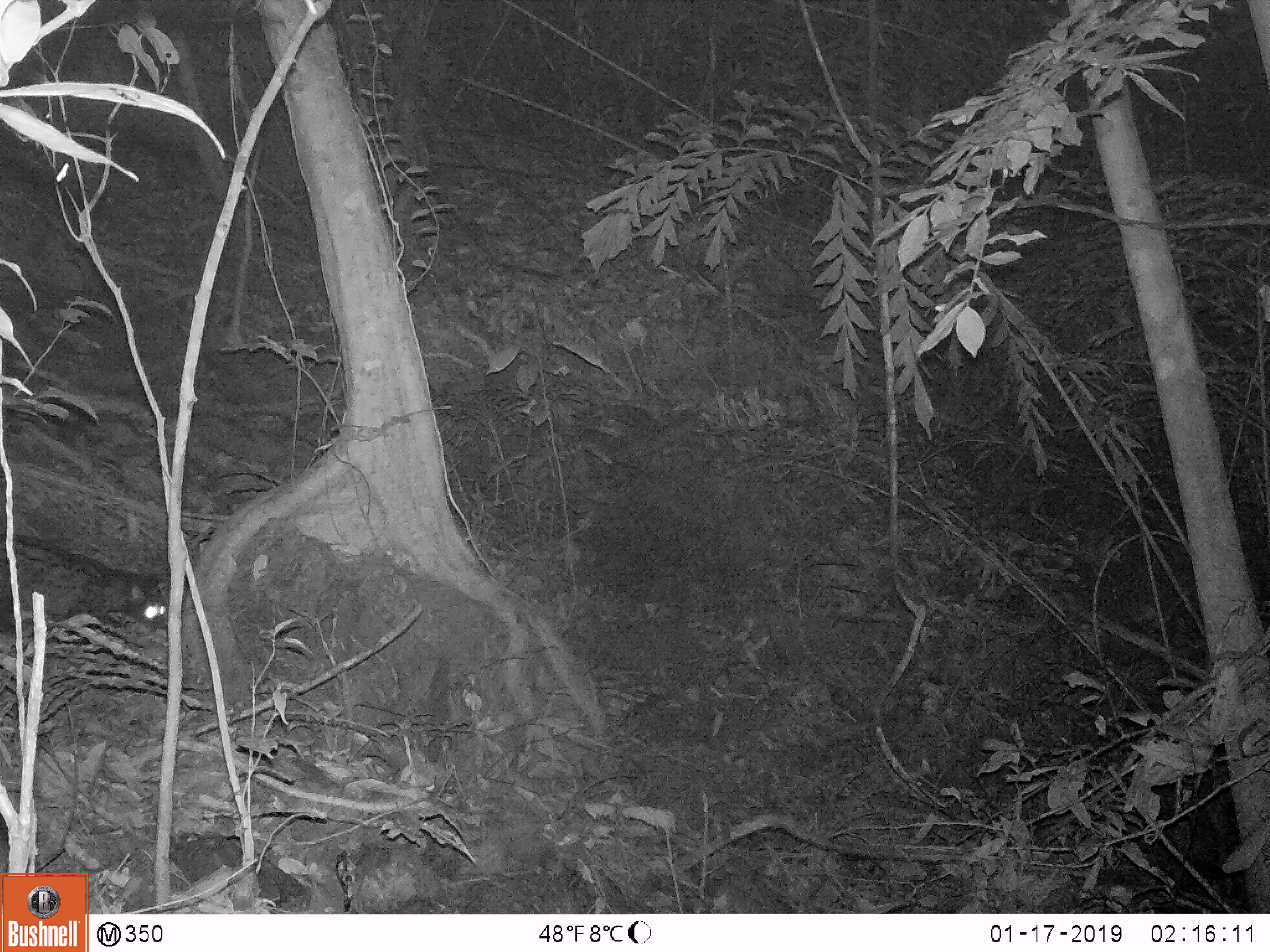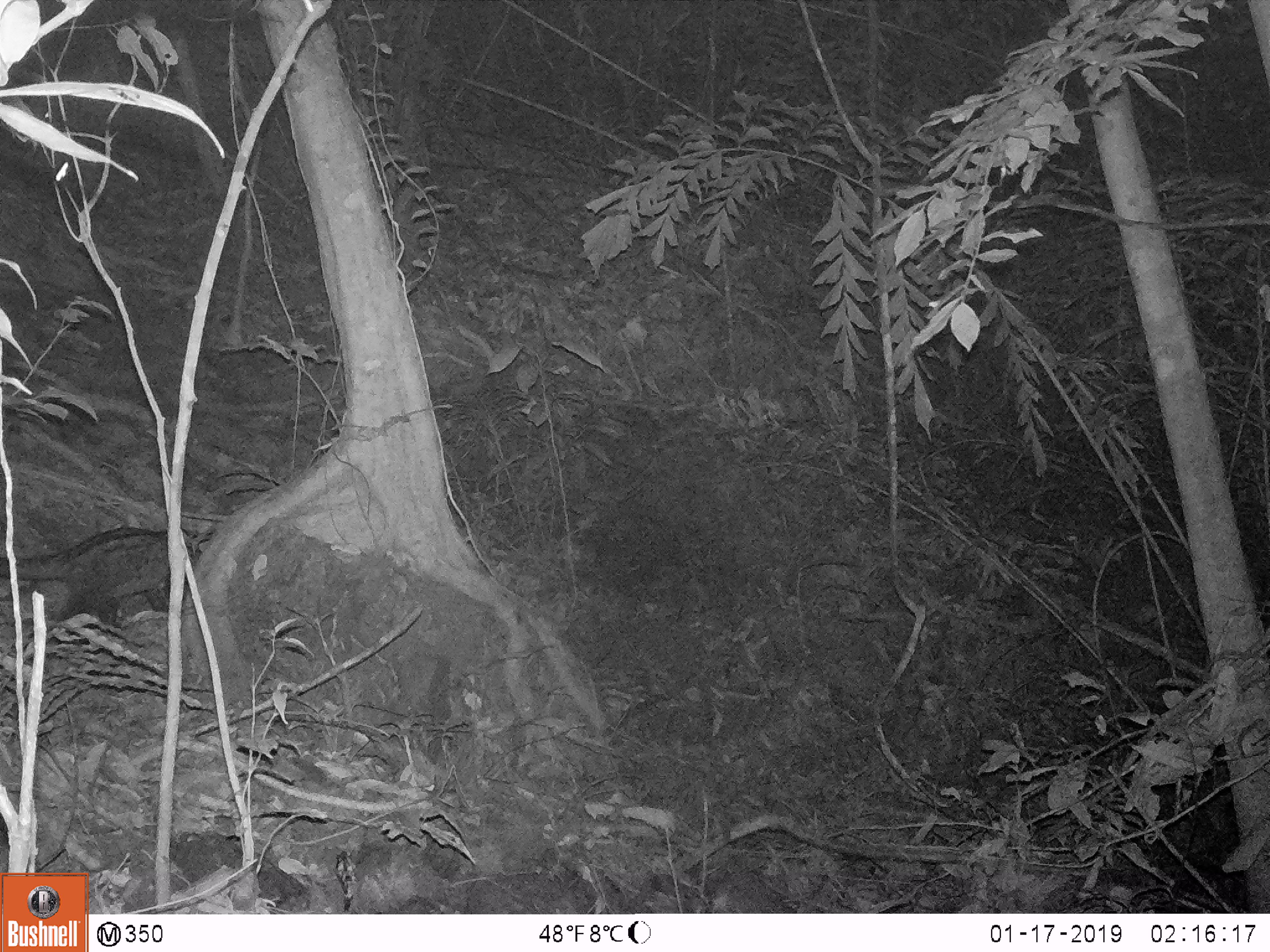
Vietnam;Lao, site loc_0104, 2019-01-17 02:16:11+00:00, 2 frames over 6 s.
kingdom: Animalia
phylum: Chordata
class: Mammalia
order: Carnivora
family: Viverridae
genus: Paradoxurus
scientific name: Paradoxurus hermaphroditus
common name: common palm civet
Common palm civet (Paradoxurus hermaphroditus). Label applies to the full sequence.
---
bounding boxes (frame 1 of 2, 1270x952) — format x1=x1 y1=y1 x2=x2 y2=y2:
common palm civet: x1=1 y1=535 x2=170 y2=630